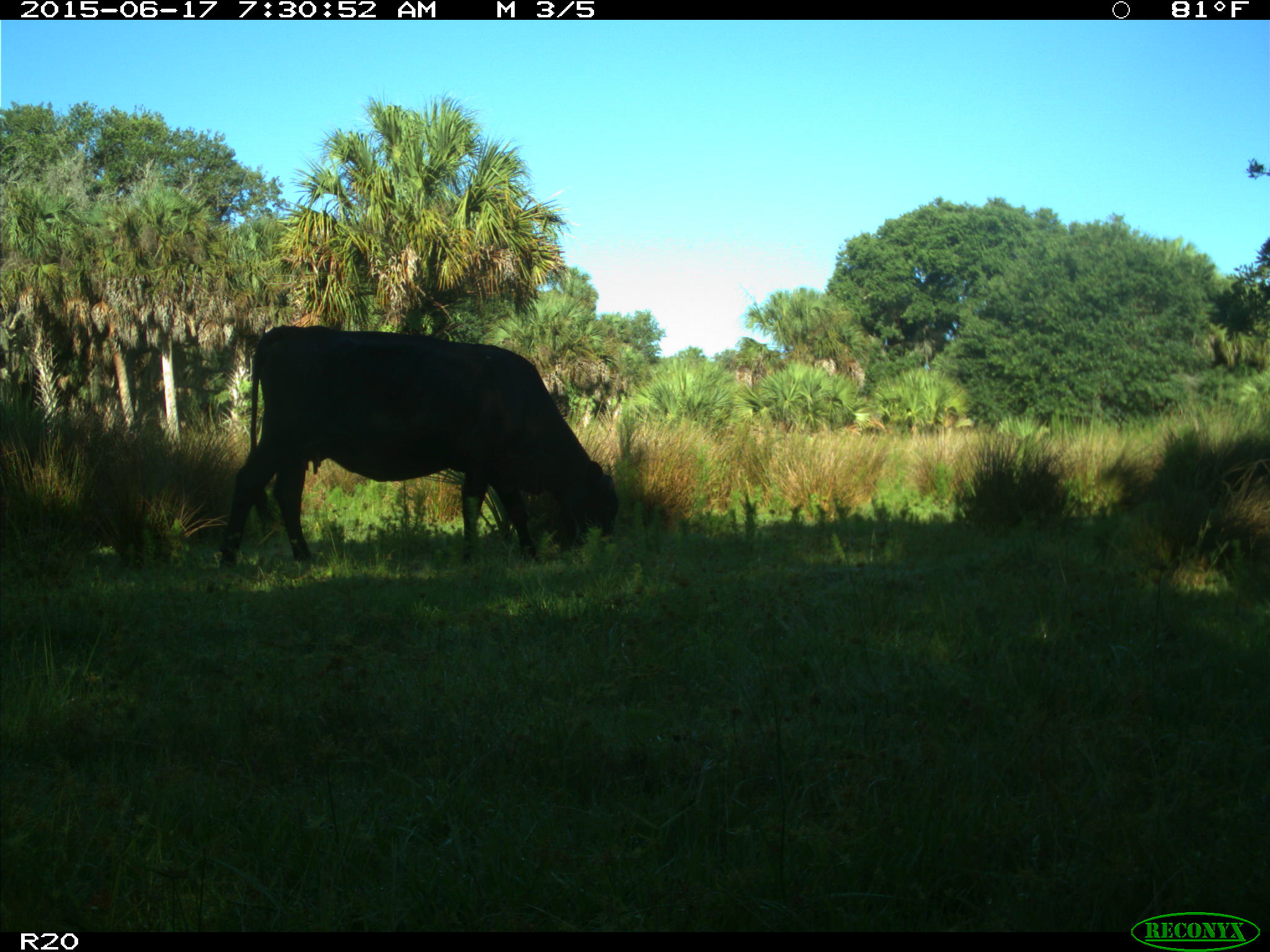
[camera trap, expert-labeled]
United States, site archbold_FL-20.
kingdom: Animalia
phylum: Chordata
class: Mammalia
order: Artiodactyla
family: Bovidae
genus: Bos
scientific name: Bos taurus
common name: domestic cow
Bos taurus (domestic cow).